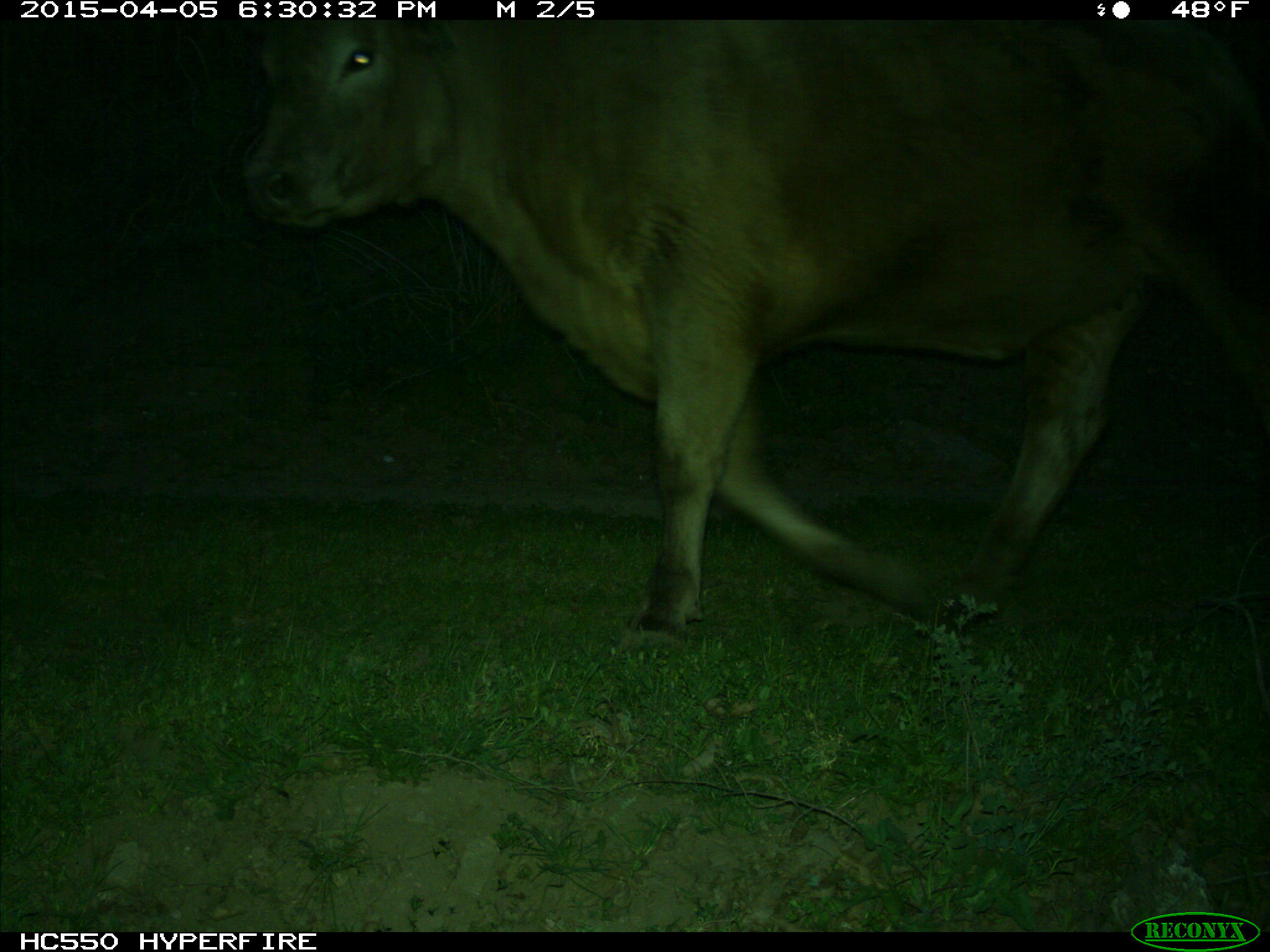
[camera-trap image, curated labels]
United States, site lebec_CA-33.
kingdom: Animalia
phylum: Chordata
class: Mammalia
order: Artiodactyla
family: Bovidae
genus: Bos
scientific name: Bos taurus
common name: domestic cow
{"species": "Bos taurus (domestic cow)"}